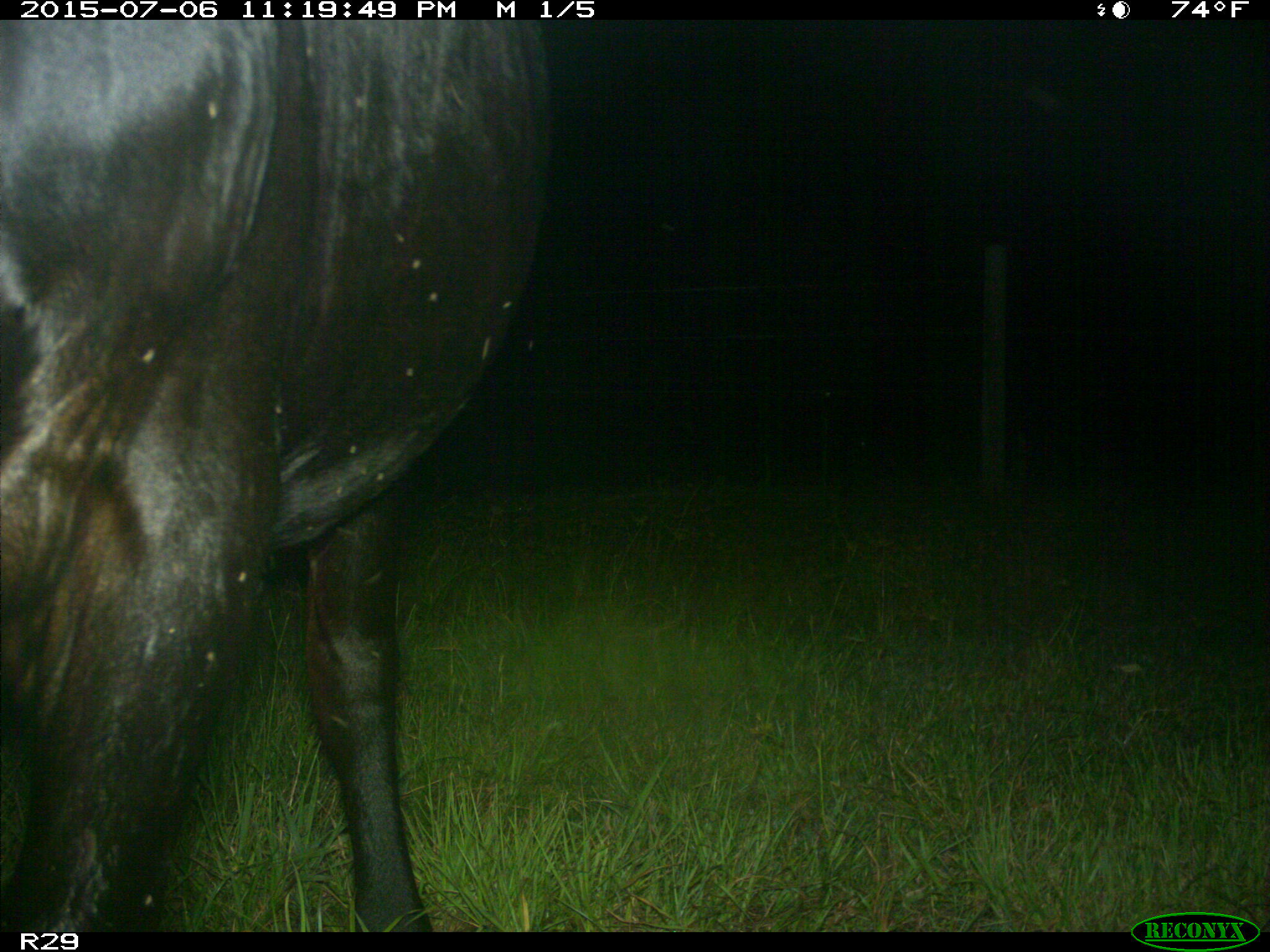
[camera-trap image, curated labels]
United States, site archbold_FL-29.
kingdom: Animalia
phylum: Chordata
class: Mammalia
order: Artiodactyla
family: Bovidae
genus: Bos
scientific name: Bos taurus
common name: domestic cow